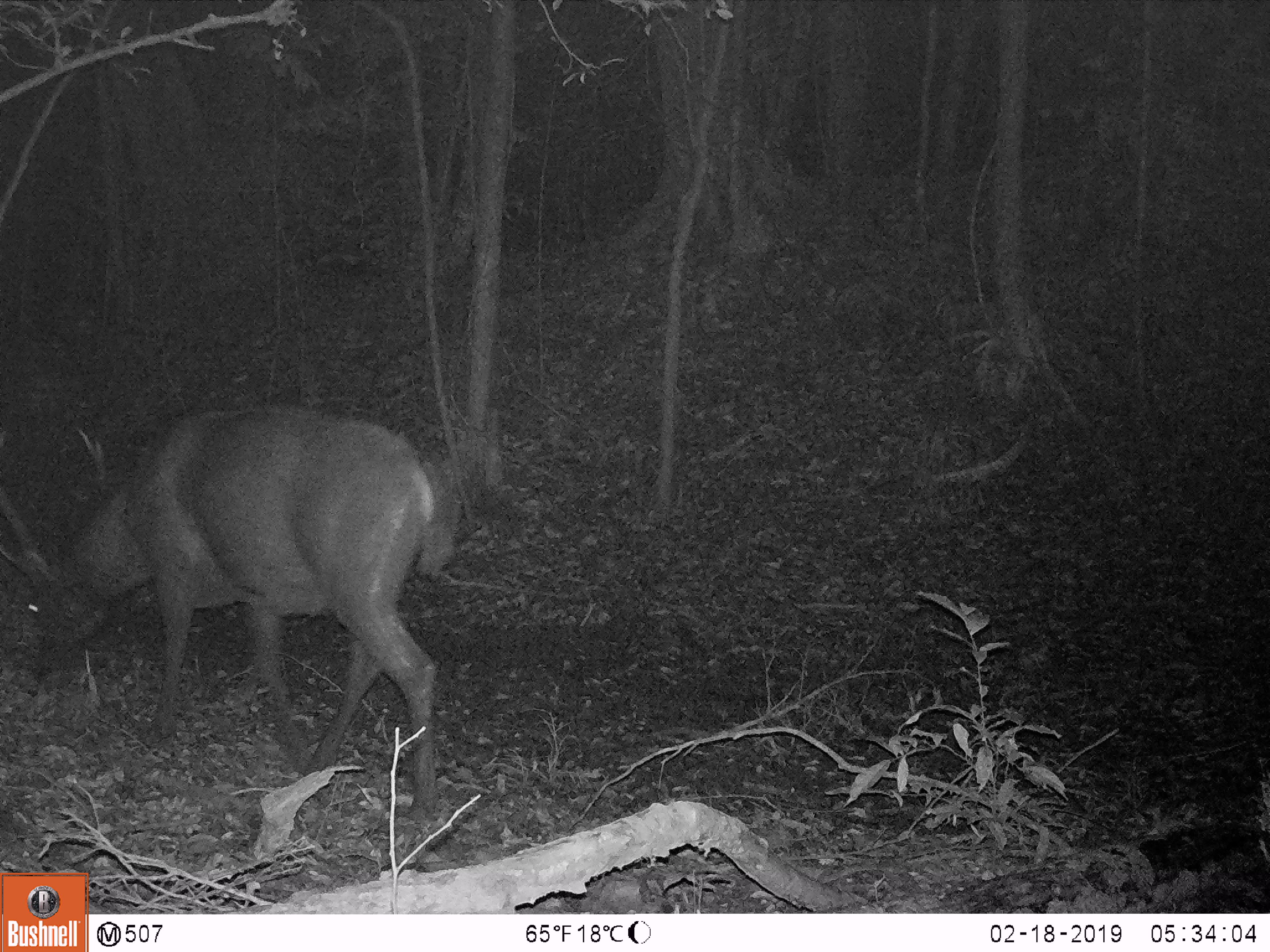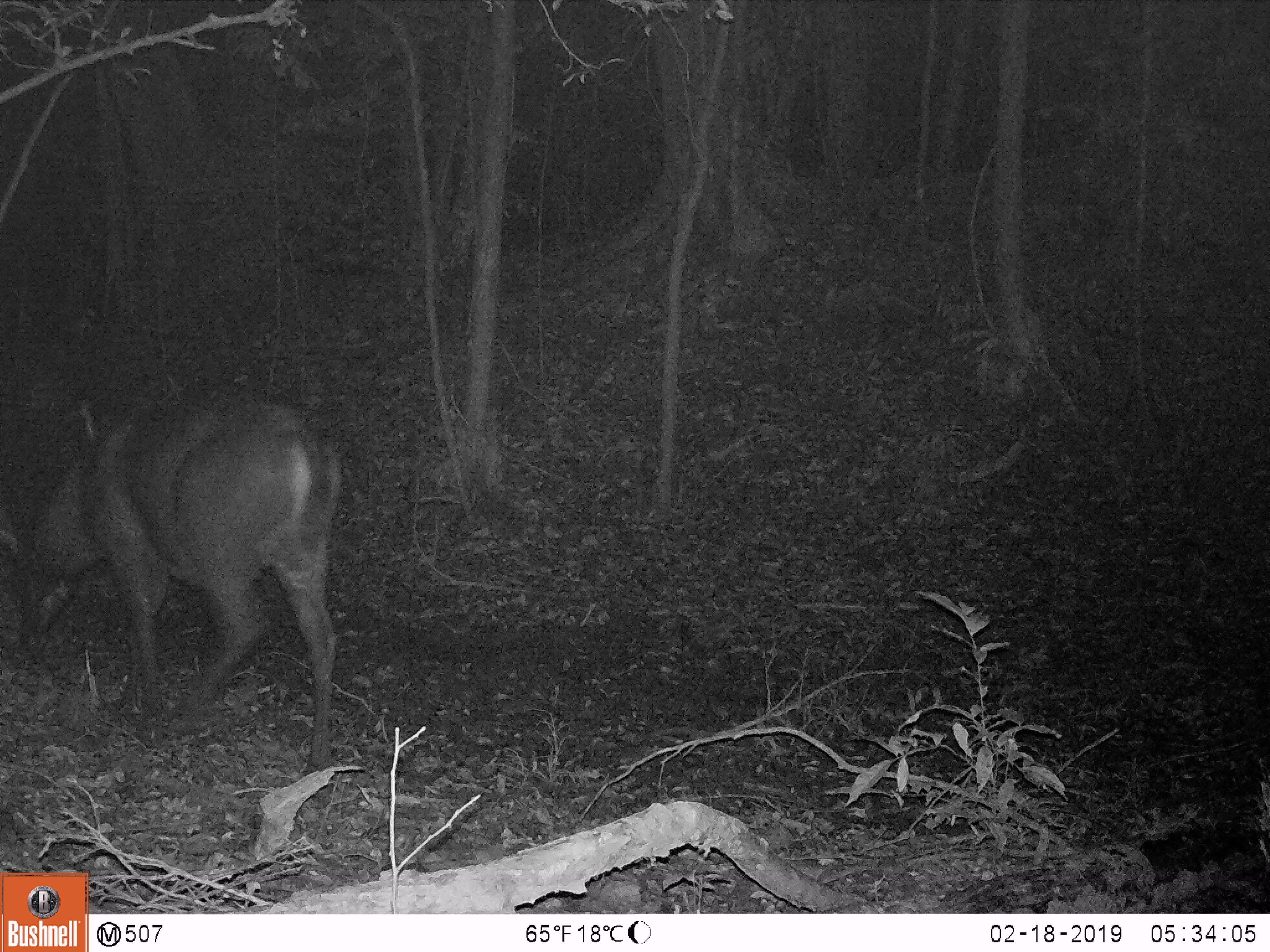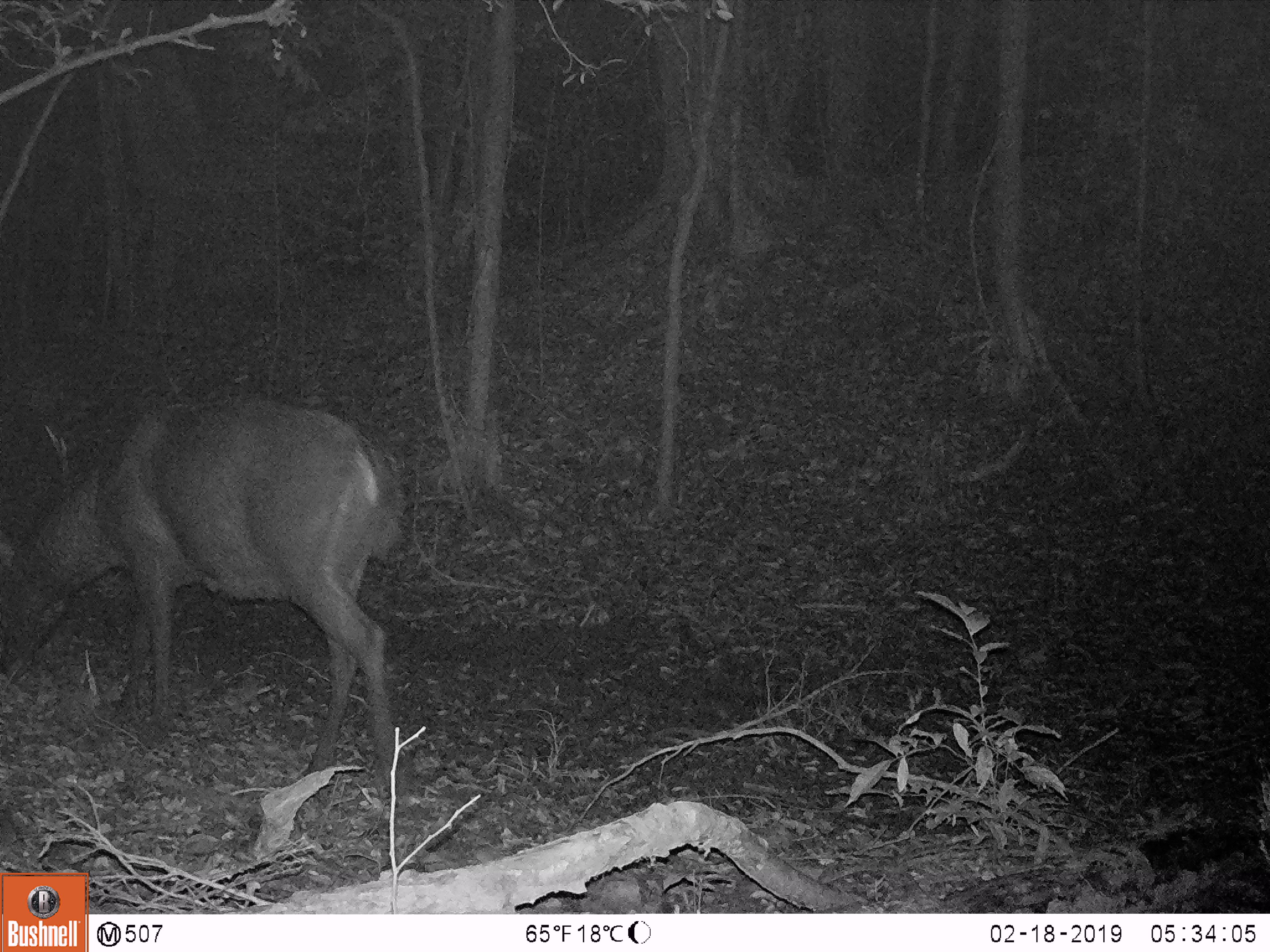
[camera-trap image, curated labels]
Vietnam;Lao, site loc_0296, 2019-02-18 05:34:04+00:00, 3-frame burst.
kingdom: Animalia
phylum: Chordata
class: Mammalia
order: Artiodactyla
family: Cervidae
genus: Rusa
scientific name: Rusa unicolor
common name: sambar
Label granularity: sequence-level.